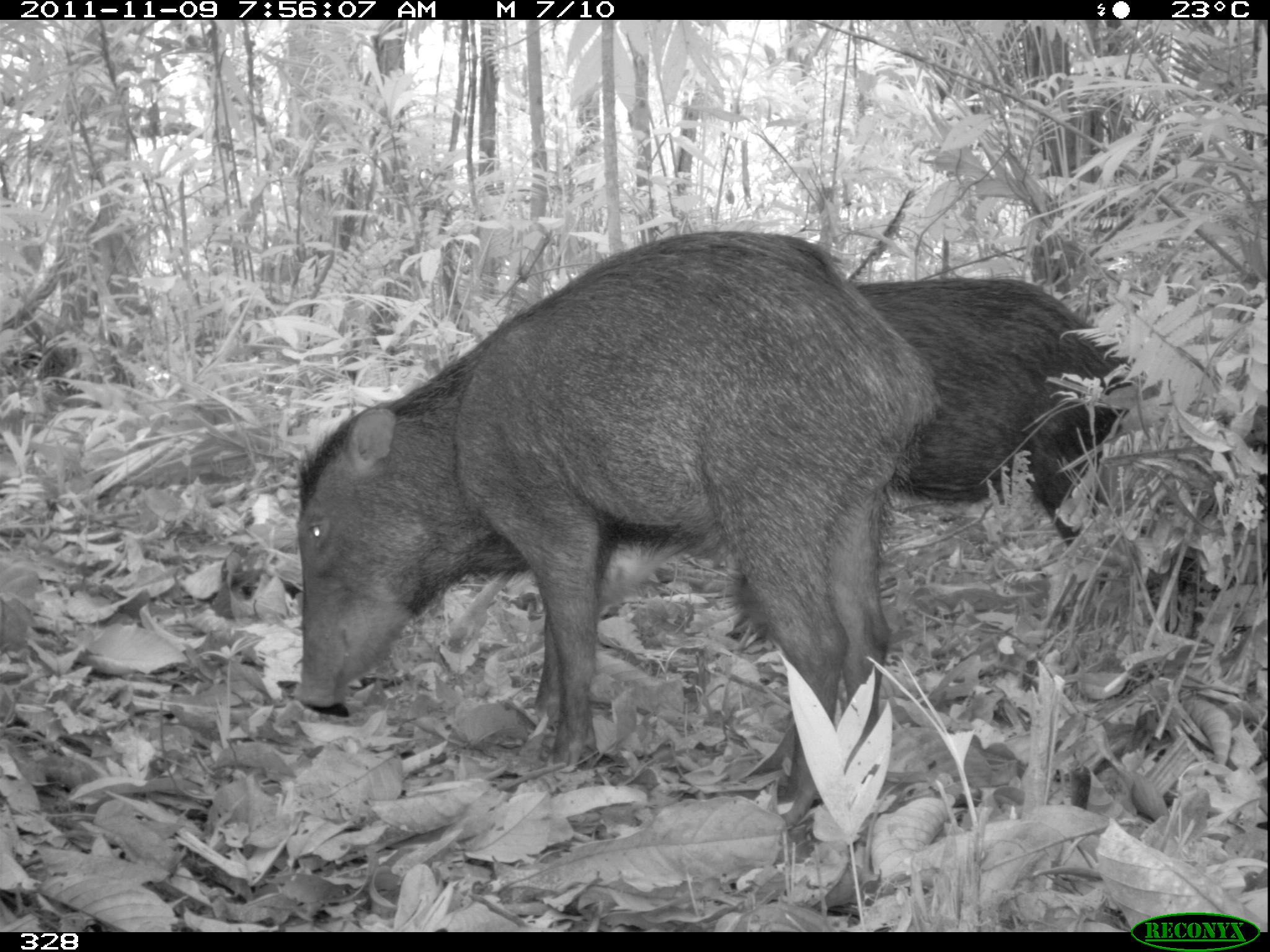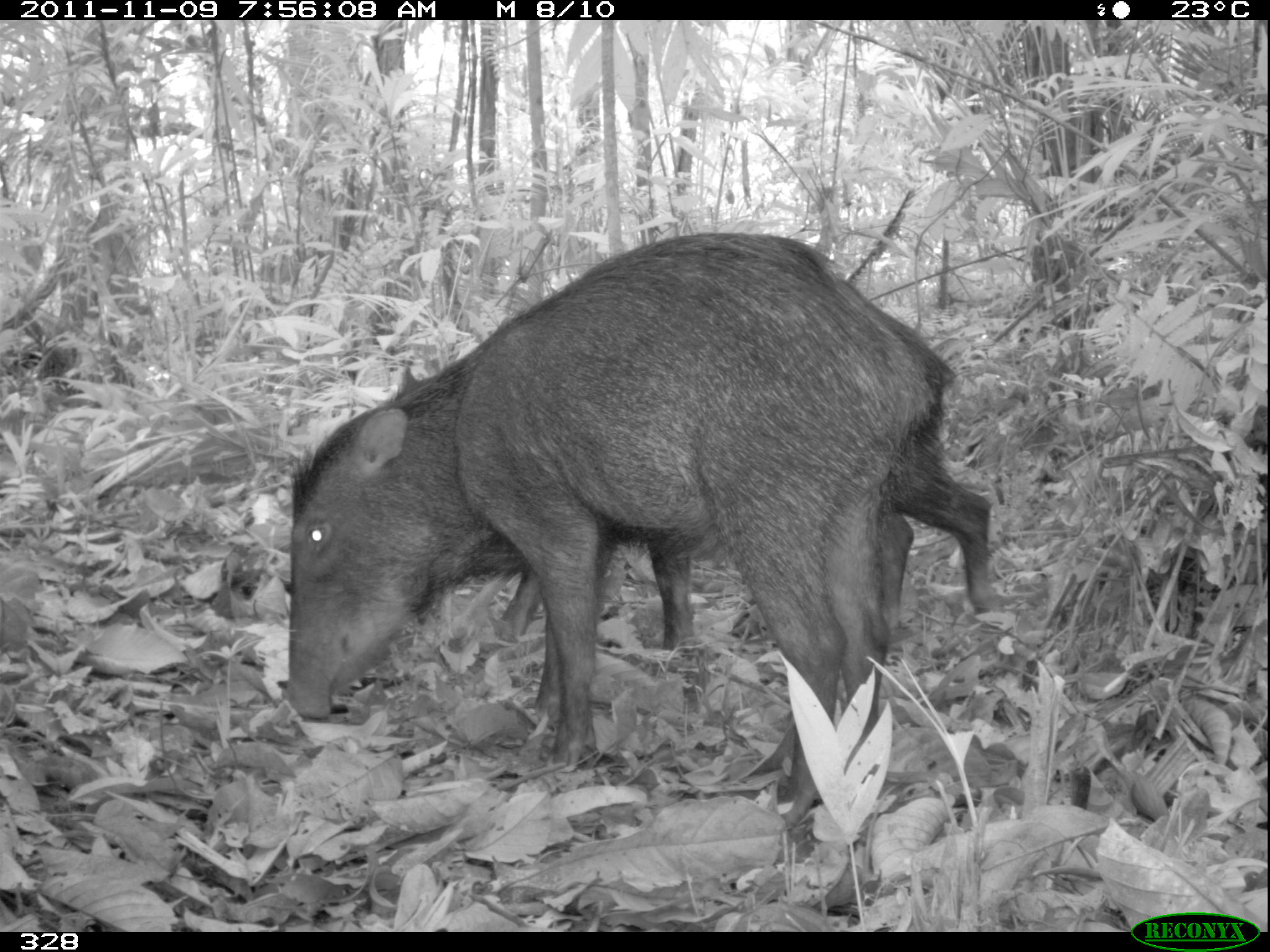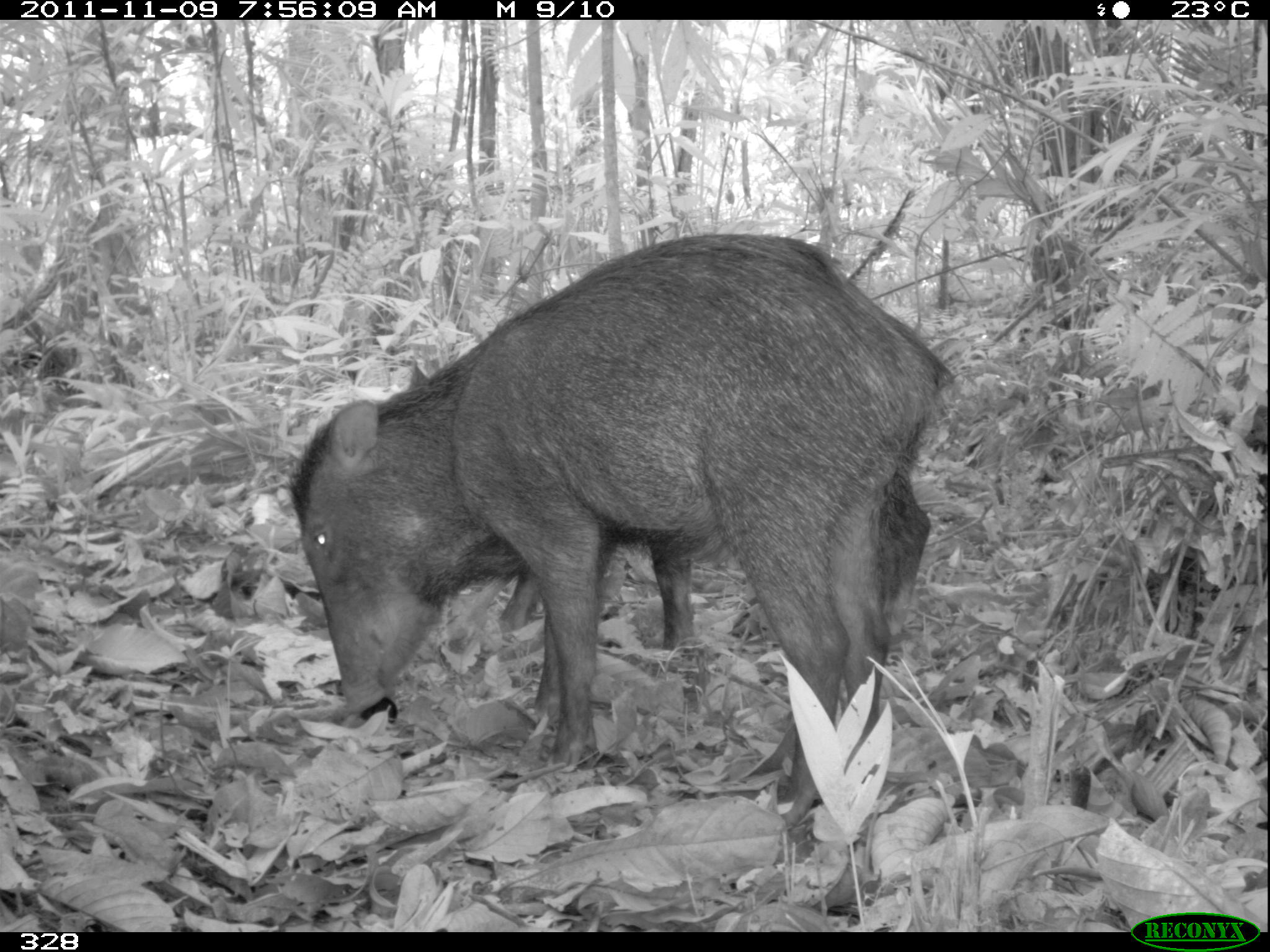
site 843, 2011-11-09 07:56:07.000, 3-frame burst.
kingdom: Animalia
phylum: Chordata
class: Mammalia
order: Artiodactyla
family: Tayassuidae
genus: Tayassu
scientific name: Tayassu pecari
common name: white-lipped peccary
Tayassu pecari (white-lipped peccary).